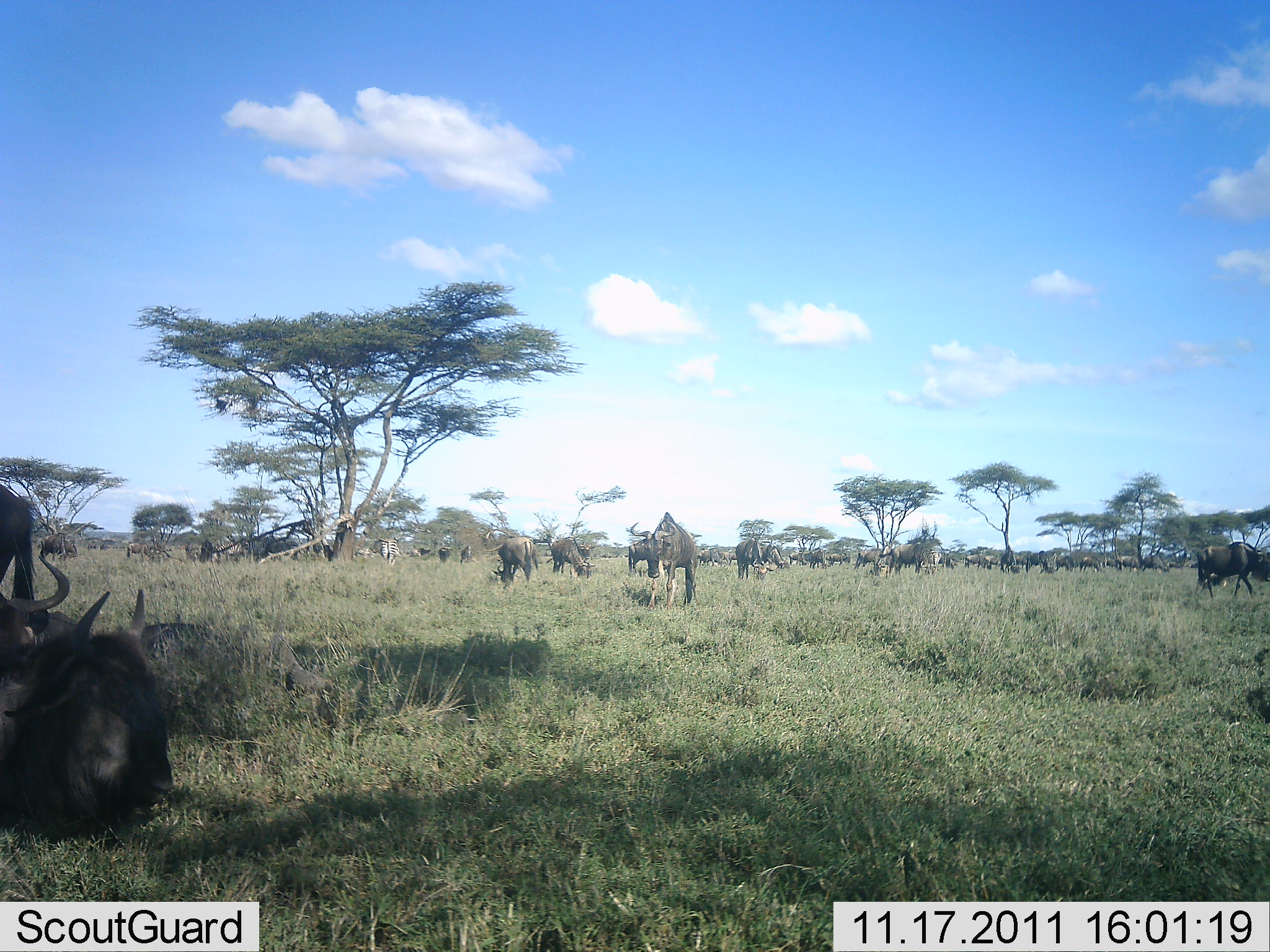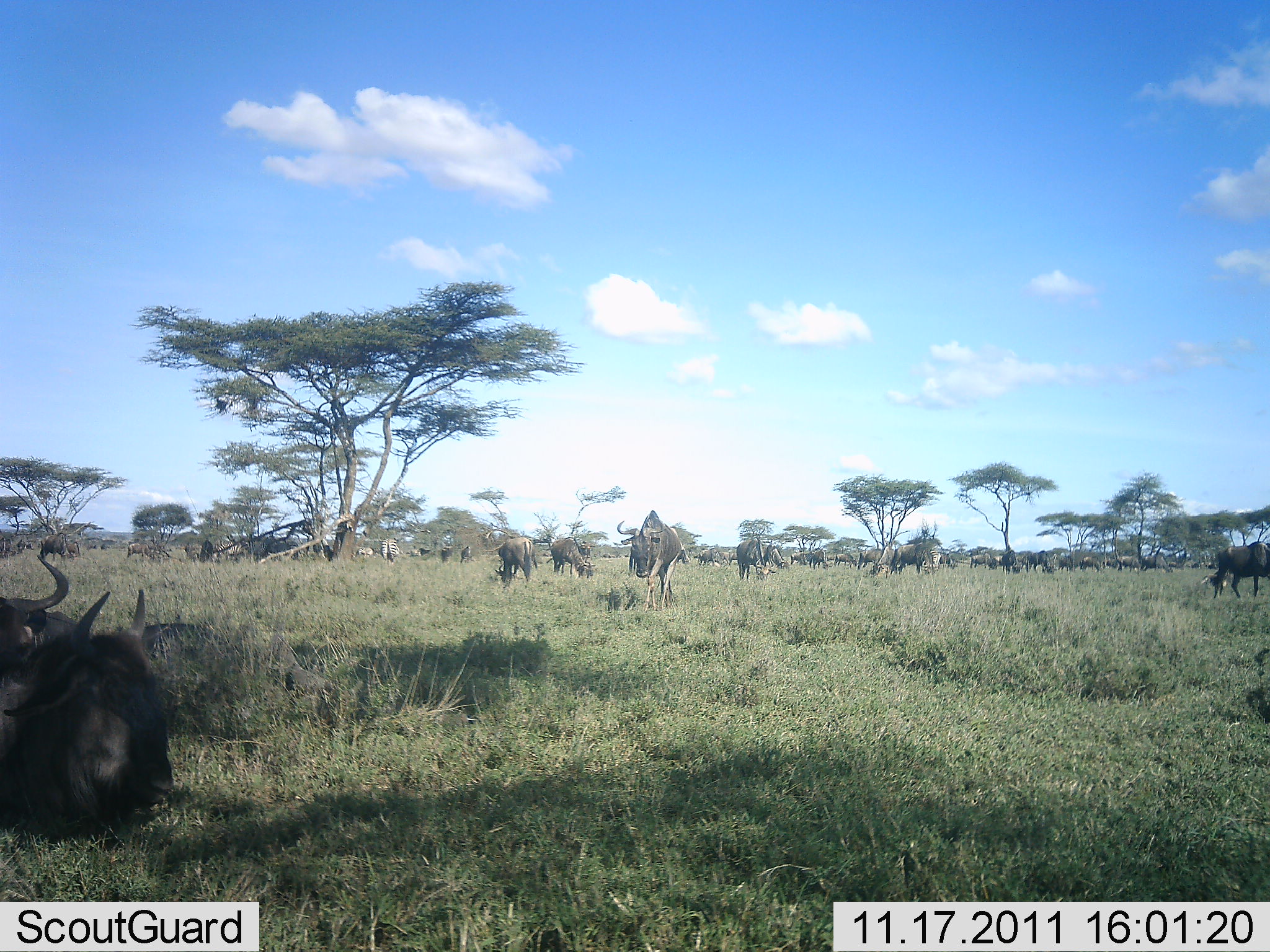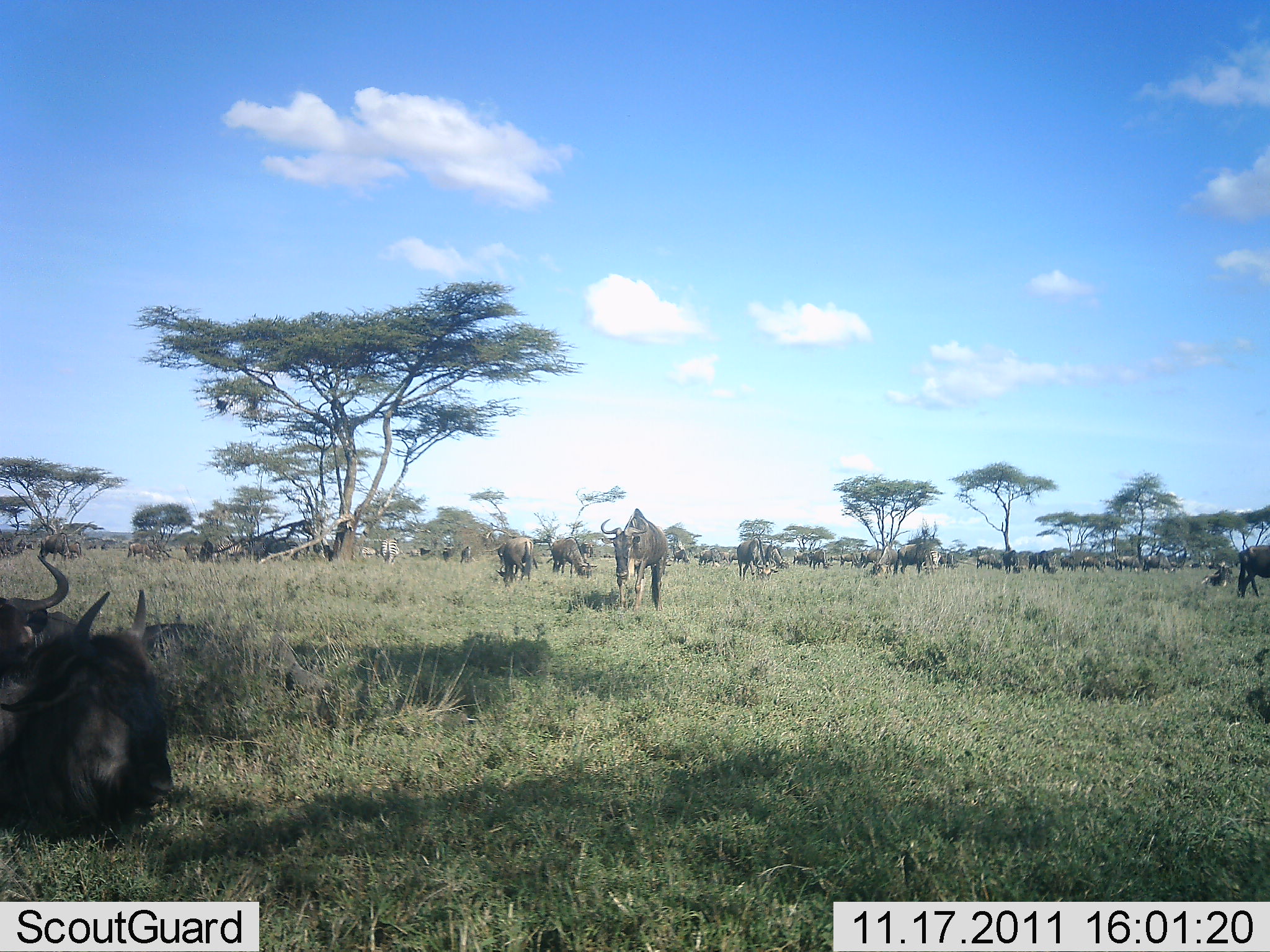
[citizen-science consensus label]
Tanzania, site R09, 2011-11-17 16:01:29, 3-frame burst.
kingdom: Animalia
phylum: Chordata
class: Mammalia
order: Artiodactyla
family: Bovidae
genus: Connochaetes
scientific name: Connochaetes taurinus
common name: blue wildebeest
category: wildebeest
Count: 11-50.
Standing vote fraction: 64%.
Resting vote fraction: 64%.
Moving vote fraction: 45%.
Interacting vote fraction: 18%.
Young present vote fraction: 9%.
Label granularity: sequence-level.